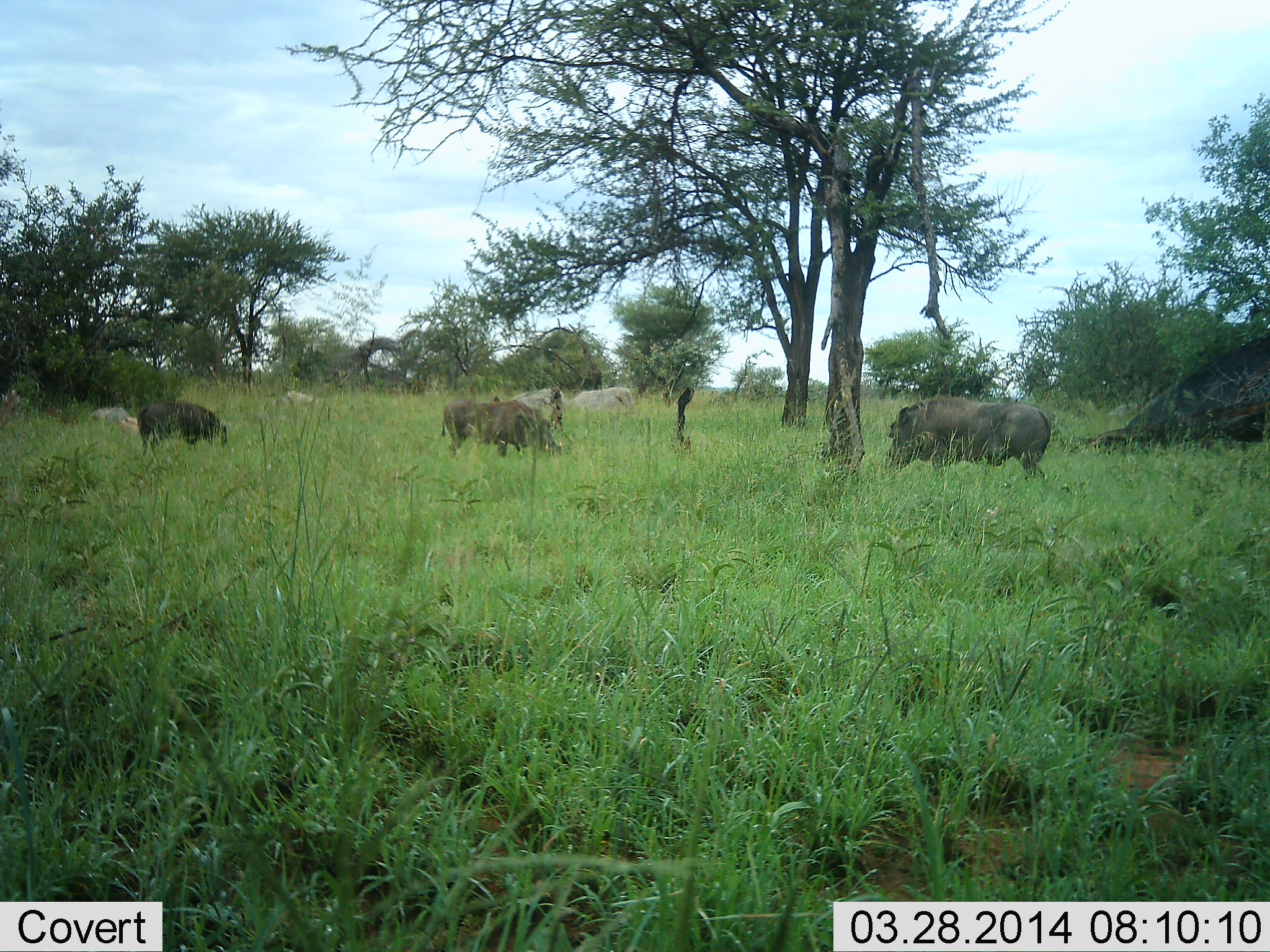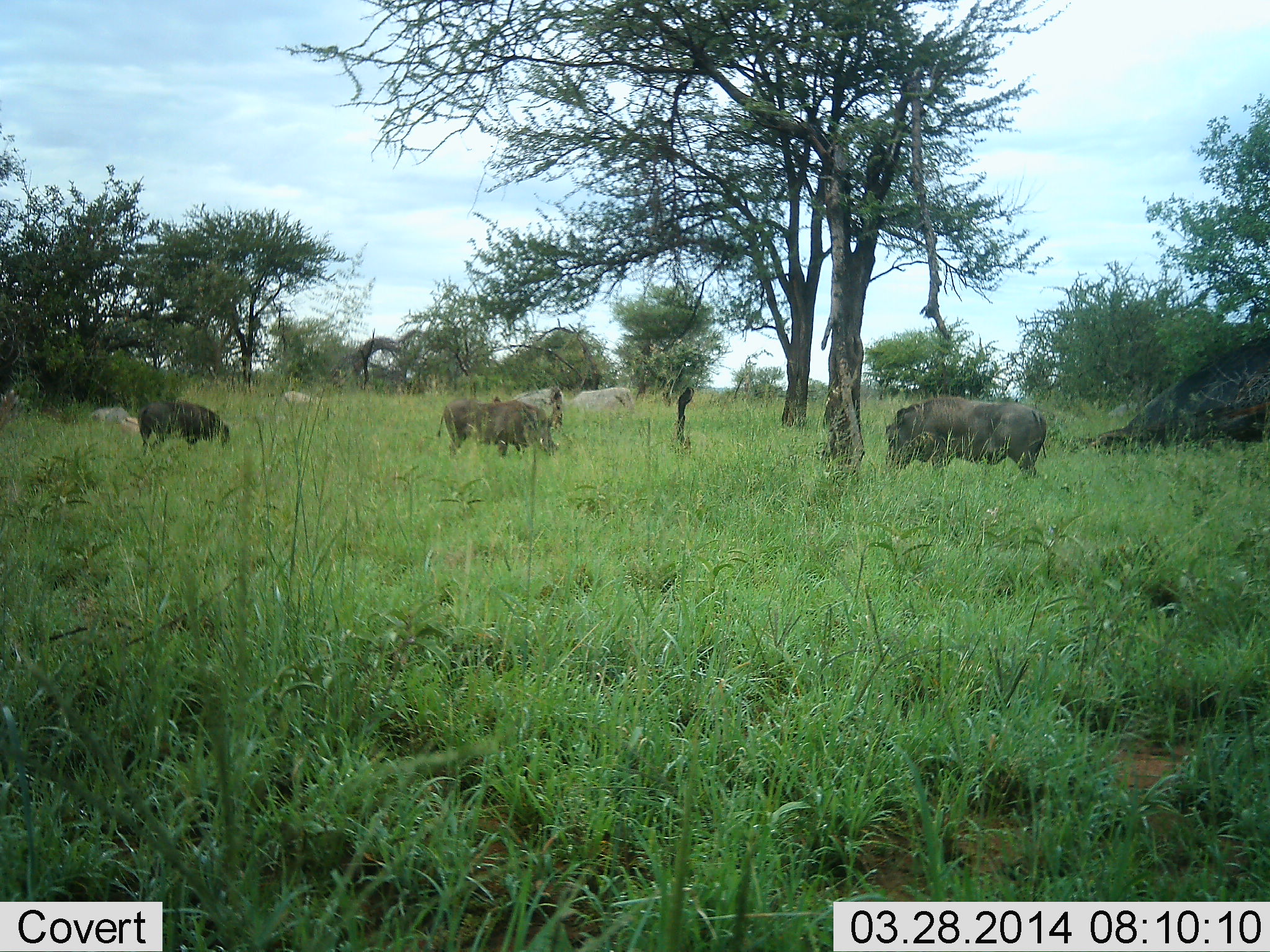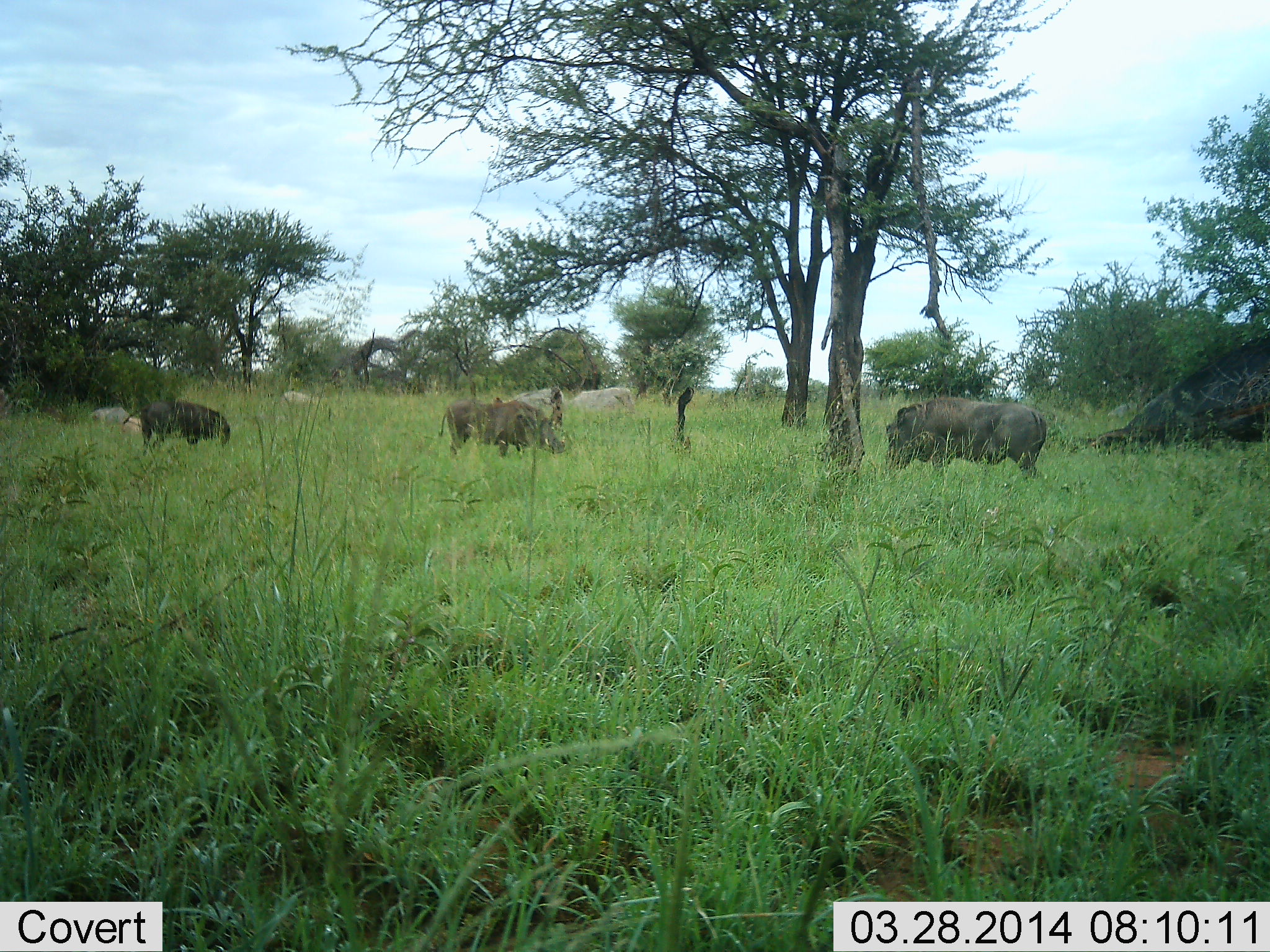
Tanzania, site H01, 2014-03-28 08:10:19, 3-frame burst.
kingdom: Animalia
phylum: Chordata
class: Mammalia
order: Artiodactyla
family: Suidae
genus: Phacochoerus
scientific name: Phacochoerus africanus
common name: warthog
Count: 3.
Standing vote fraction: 10%.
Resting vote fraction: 0%.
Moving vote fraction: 0%.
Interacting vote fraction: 0%.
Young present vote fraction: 0%.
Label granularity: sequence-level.